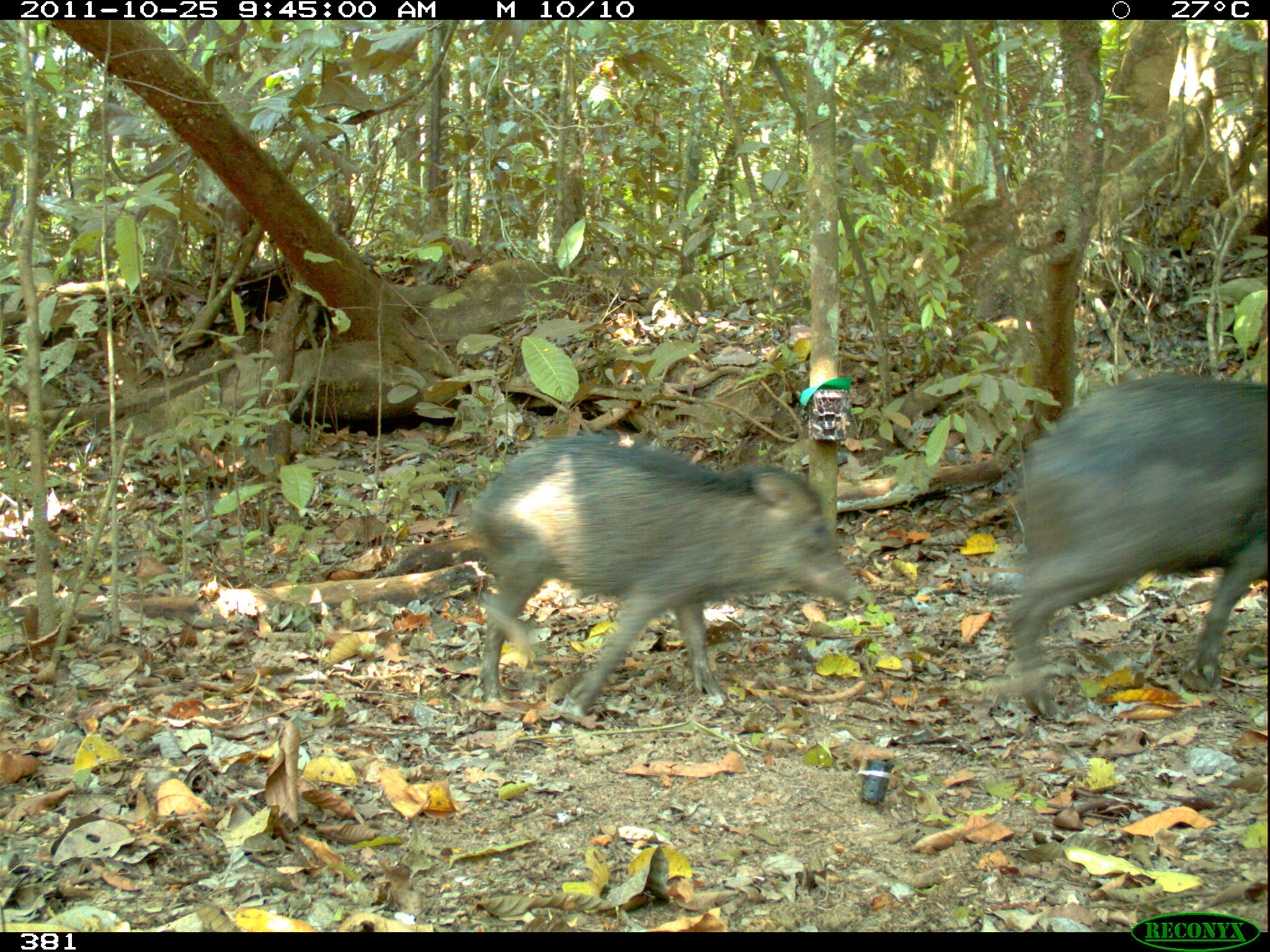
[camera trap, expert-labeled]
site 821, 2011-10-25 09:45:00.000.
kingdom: Animalia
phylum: Chordata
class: Mammalia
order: Artiodactyla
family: Tayassuidae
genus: Tayassu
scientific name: Tayassu pecari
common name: white-lipped peccary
Tayassu pecari (white-lipped peccary).